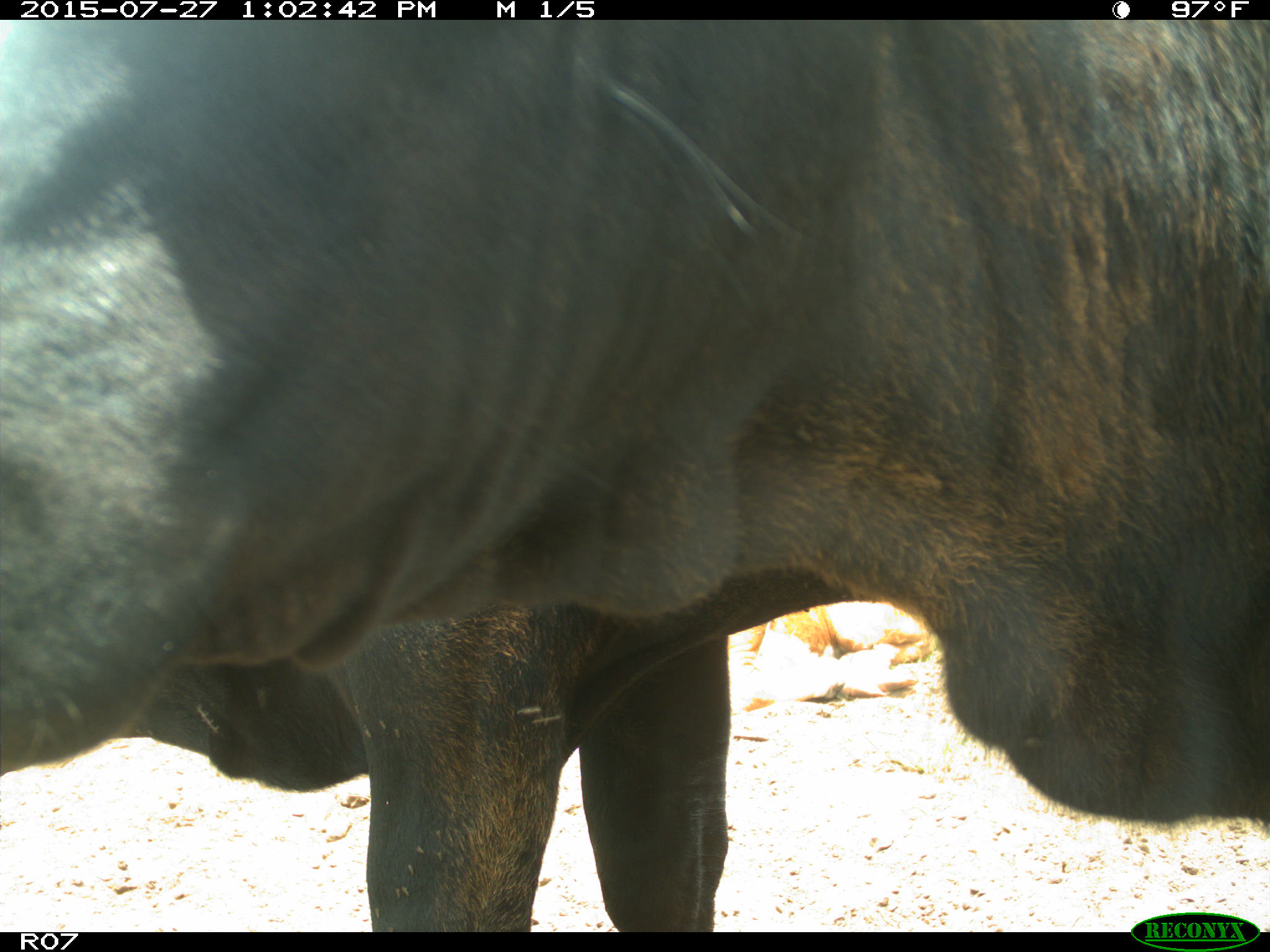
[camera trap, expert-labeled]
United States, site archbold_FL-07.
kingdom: Animalia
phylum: Chordata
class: Mammalia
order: Artiodactyla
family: Bovidae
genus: Bos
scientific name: Bos taurus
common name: domestic cow